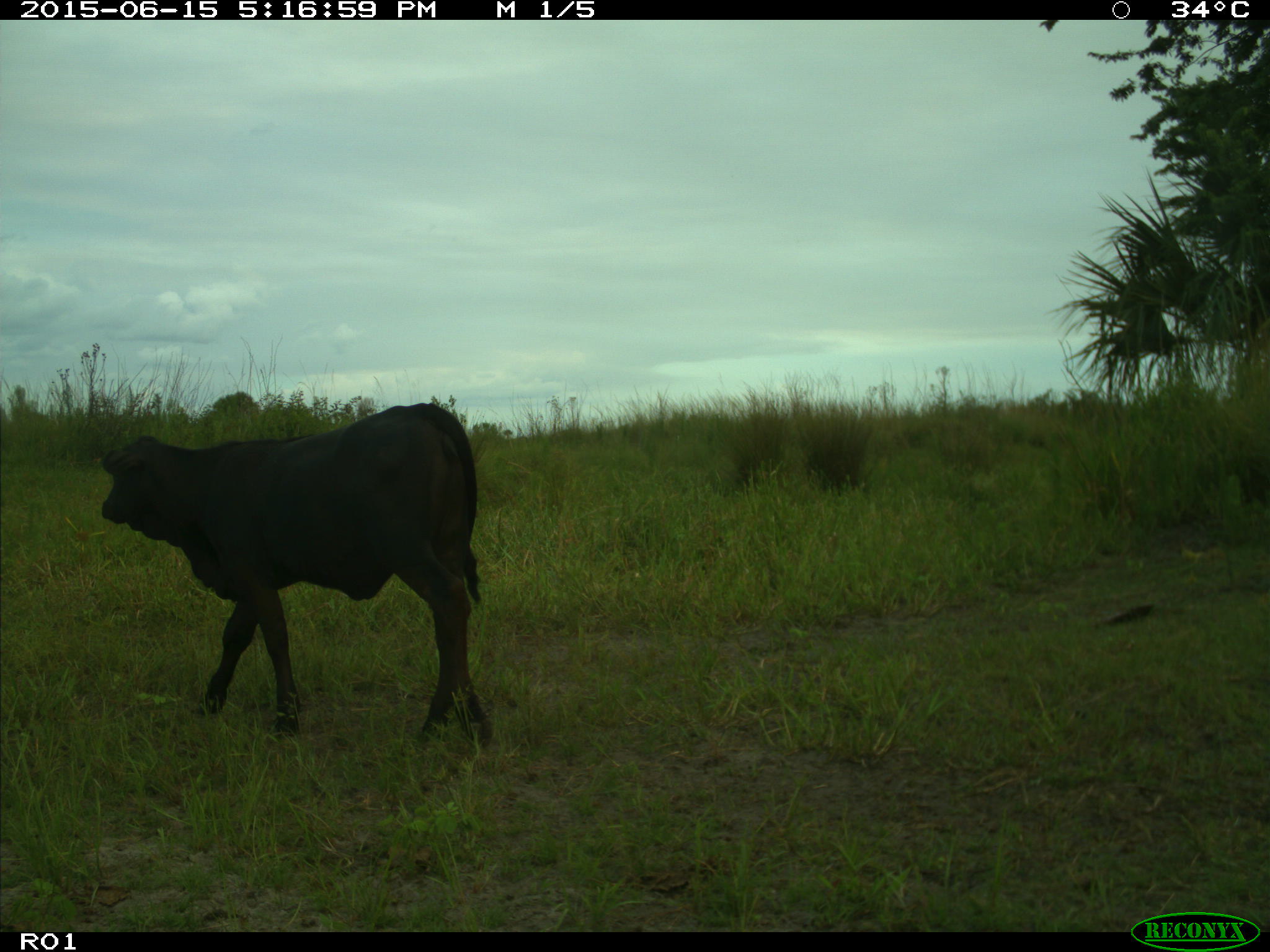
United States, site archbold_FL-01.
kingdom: Animalia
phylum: Chordata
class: Mammalia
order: Artiodactyla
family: Bovidae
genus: Bos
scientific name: Bos taurus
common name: domestic cow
Bos taurus (domestic cow).